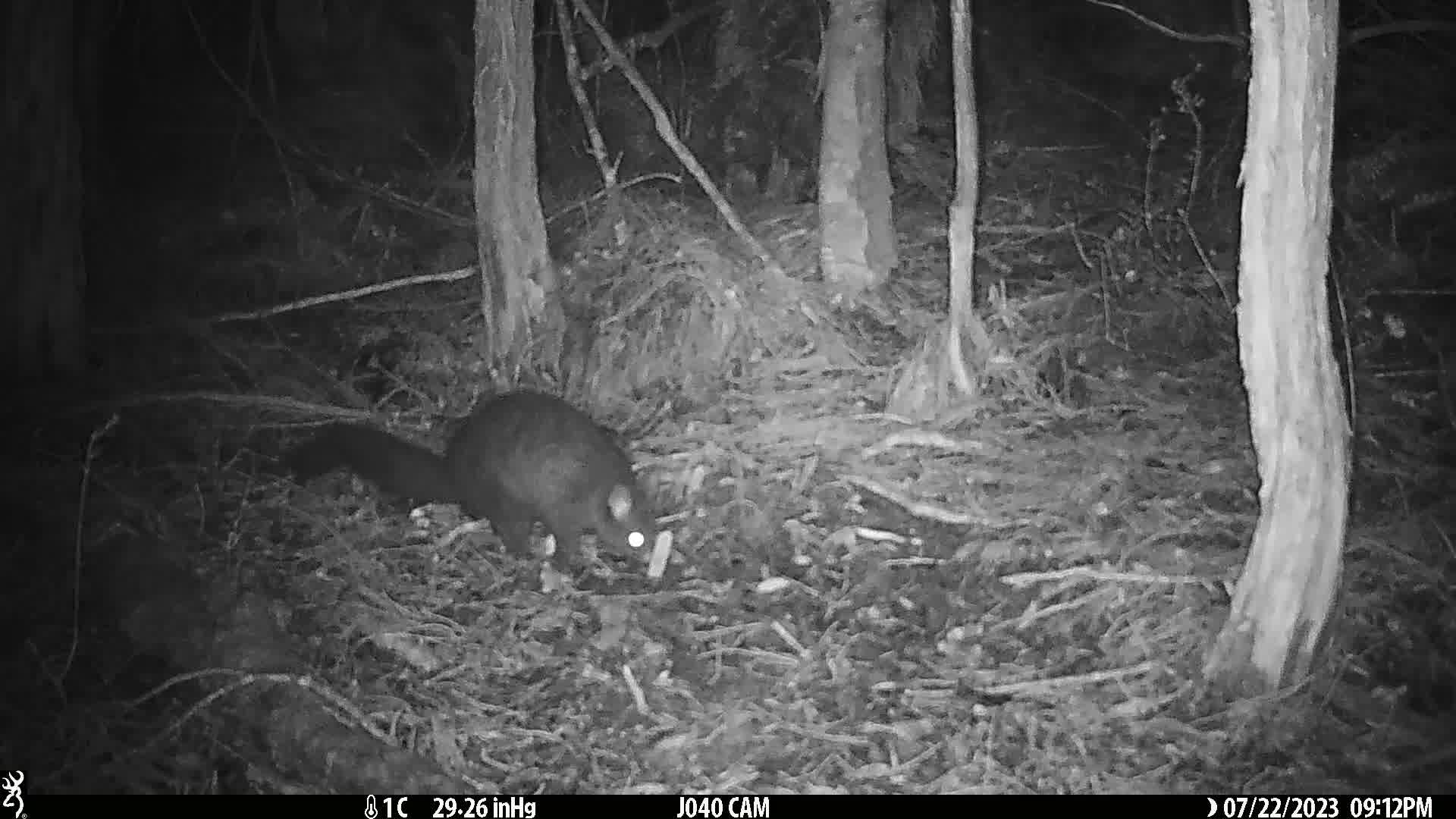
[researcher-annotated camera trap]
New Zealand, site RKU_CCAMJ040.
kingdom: Animalia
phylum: Chordata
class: Mammalia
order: Diprotodontia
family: Phalangeridae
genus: Trichosurus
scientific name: Trichosurus vulpecula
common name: common brushtail possum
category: possum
Possum (common brushtail possum) (Trichosurus vulpecula).